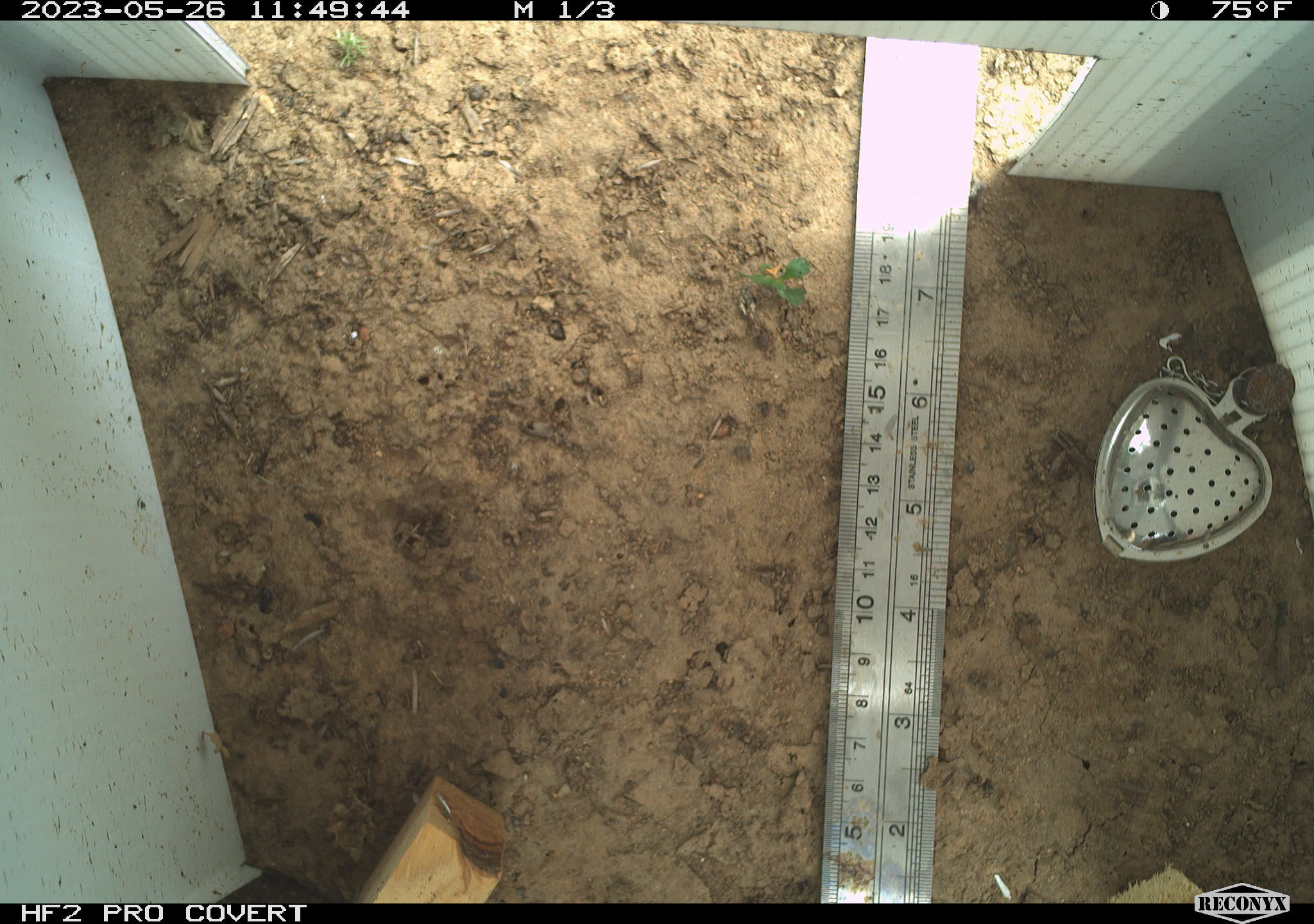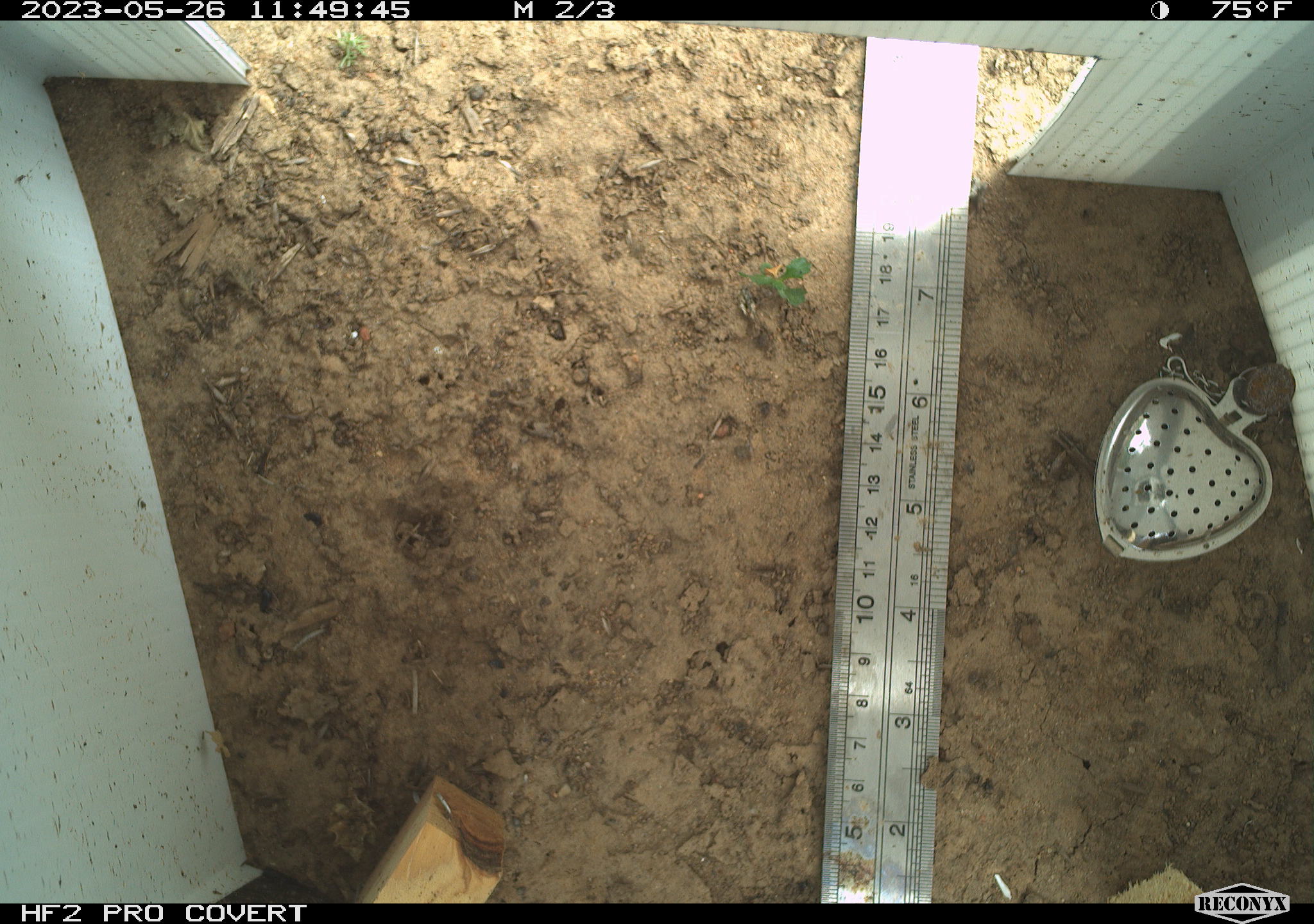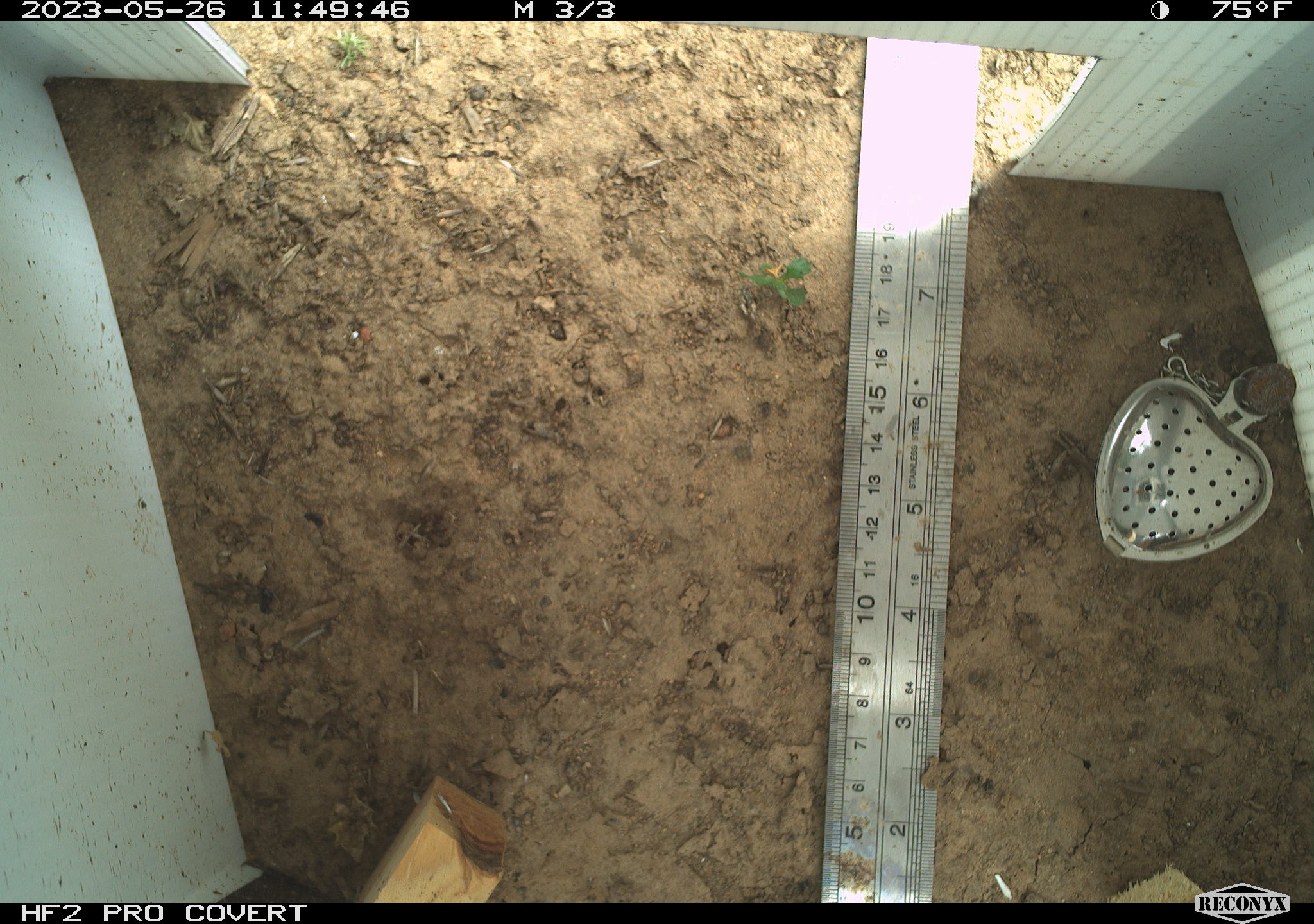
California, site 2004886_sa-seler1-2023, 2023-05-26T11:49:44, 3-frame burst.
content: no animal present